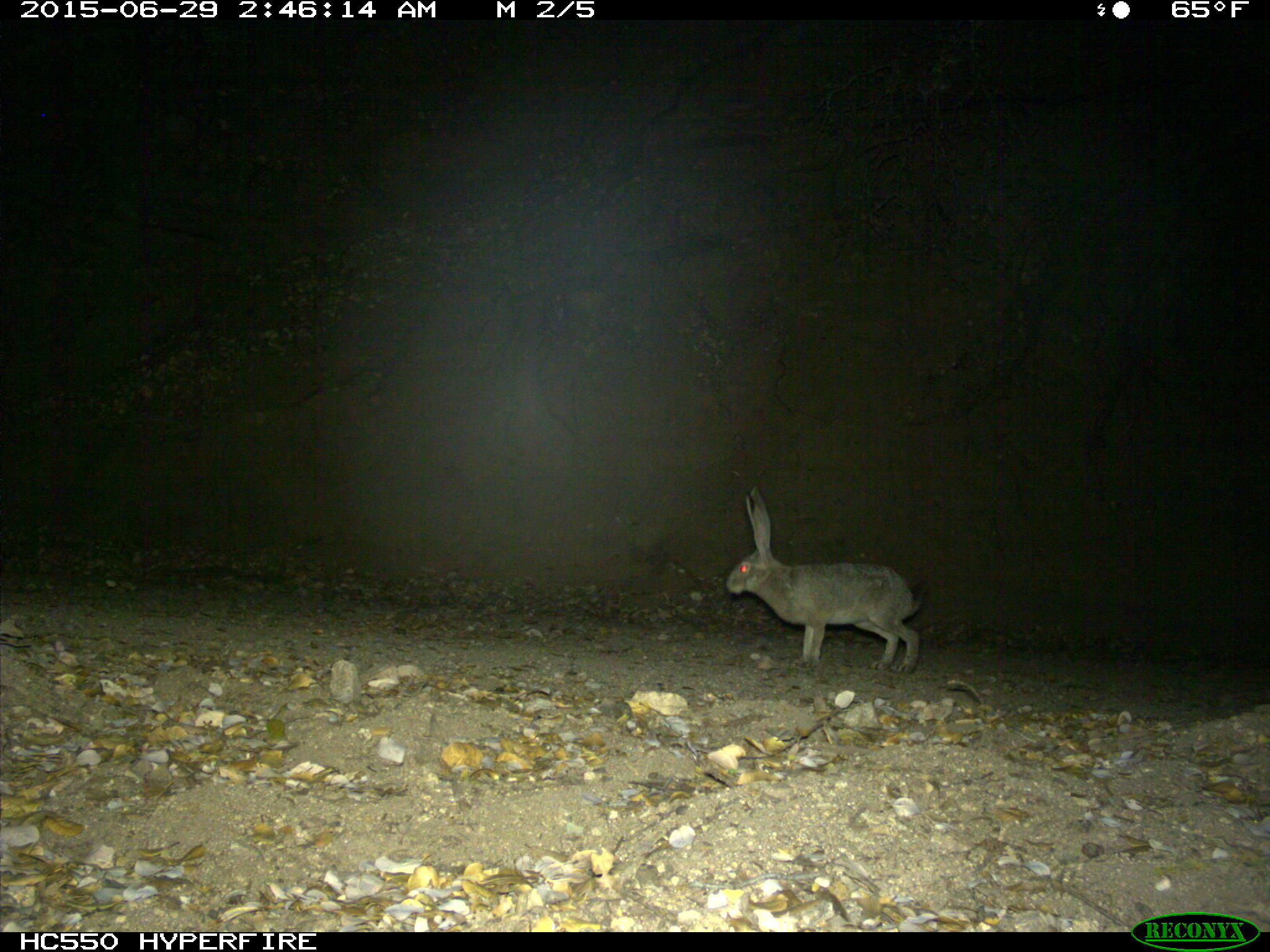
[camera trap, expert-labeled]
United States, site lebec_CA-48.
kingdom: Animalia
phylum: Chordata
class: Mammalia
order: Lagomorpha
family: Leporidae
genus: Lepus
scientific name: Lepus californicus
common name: black-tailed jackrabbit